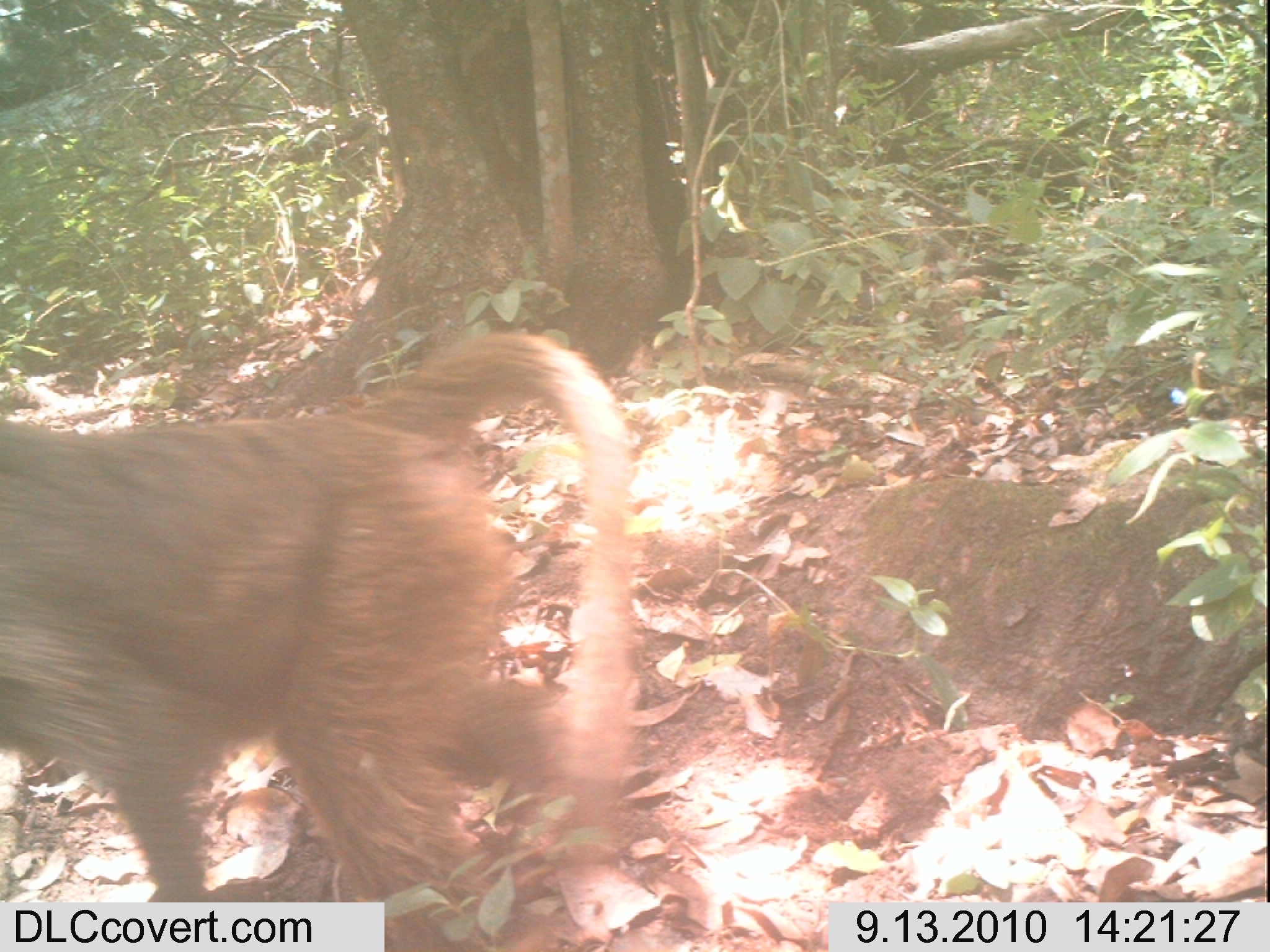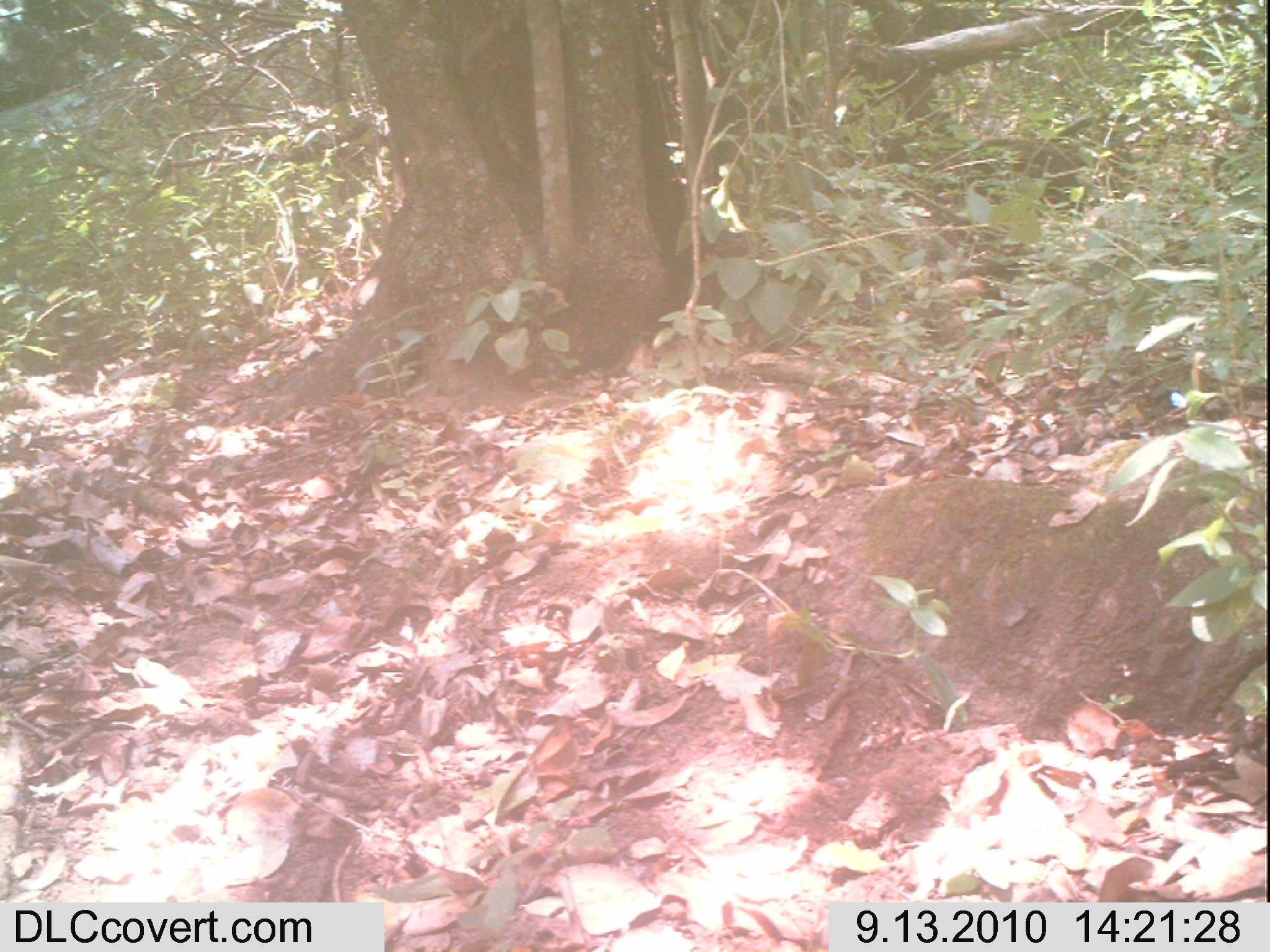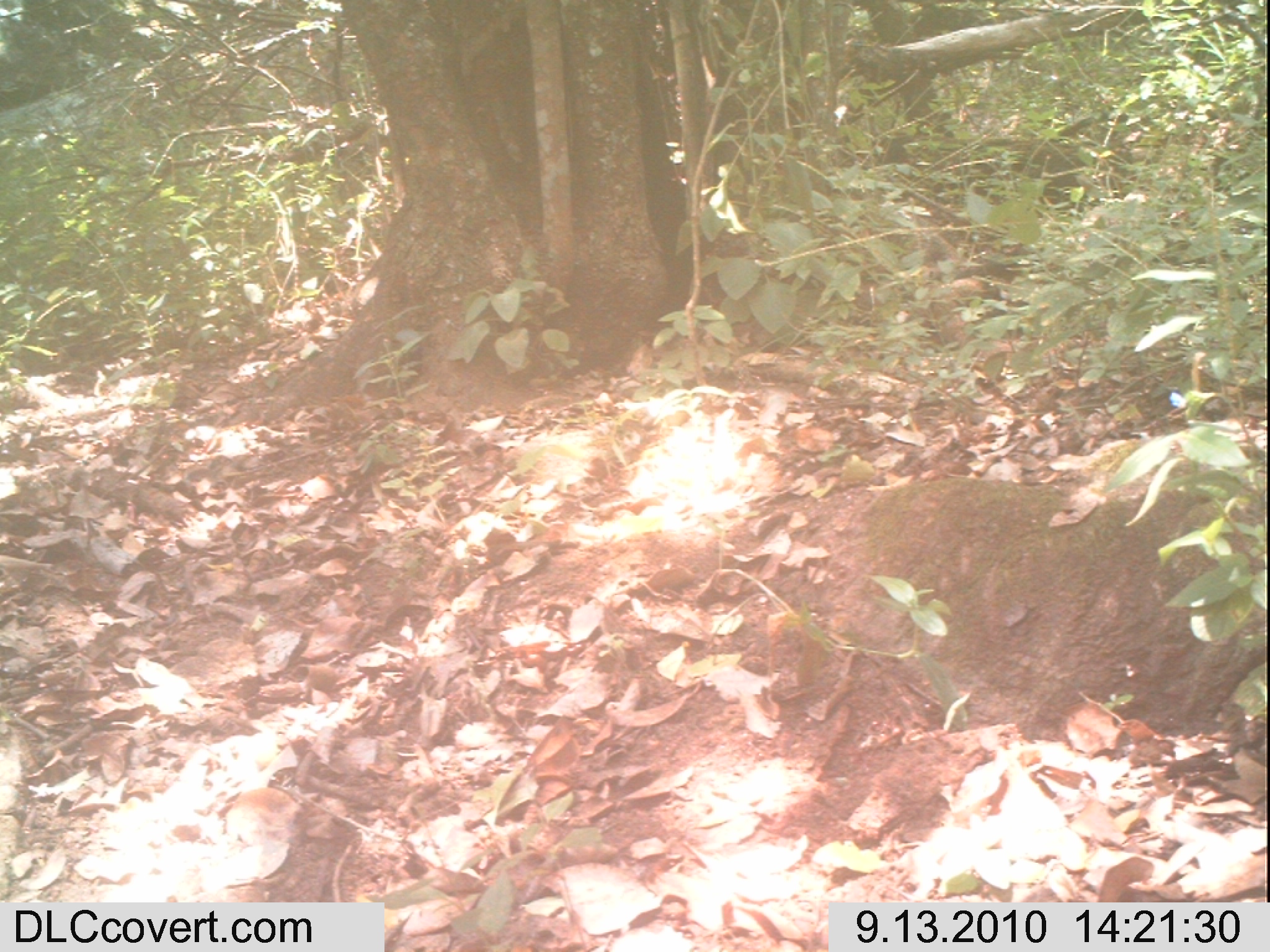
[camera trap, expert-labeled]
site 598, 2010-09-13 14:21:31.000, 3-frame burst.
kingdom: Animalia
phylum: Chordata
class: Mammalia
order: Primates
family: Cercopithecidae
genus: Papio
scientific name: Papio anubis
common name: olive baboon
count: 1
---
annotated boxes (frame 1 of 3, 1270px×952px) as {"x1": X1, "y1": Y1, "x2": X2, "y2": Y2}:
papio anubis: {"x1": 0, "y1": 329, "x2": 635, "y2": 938}